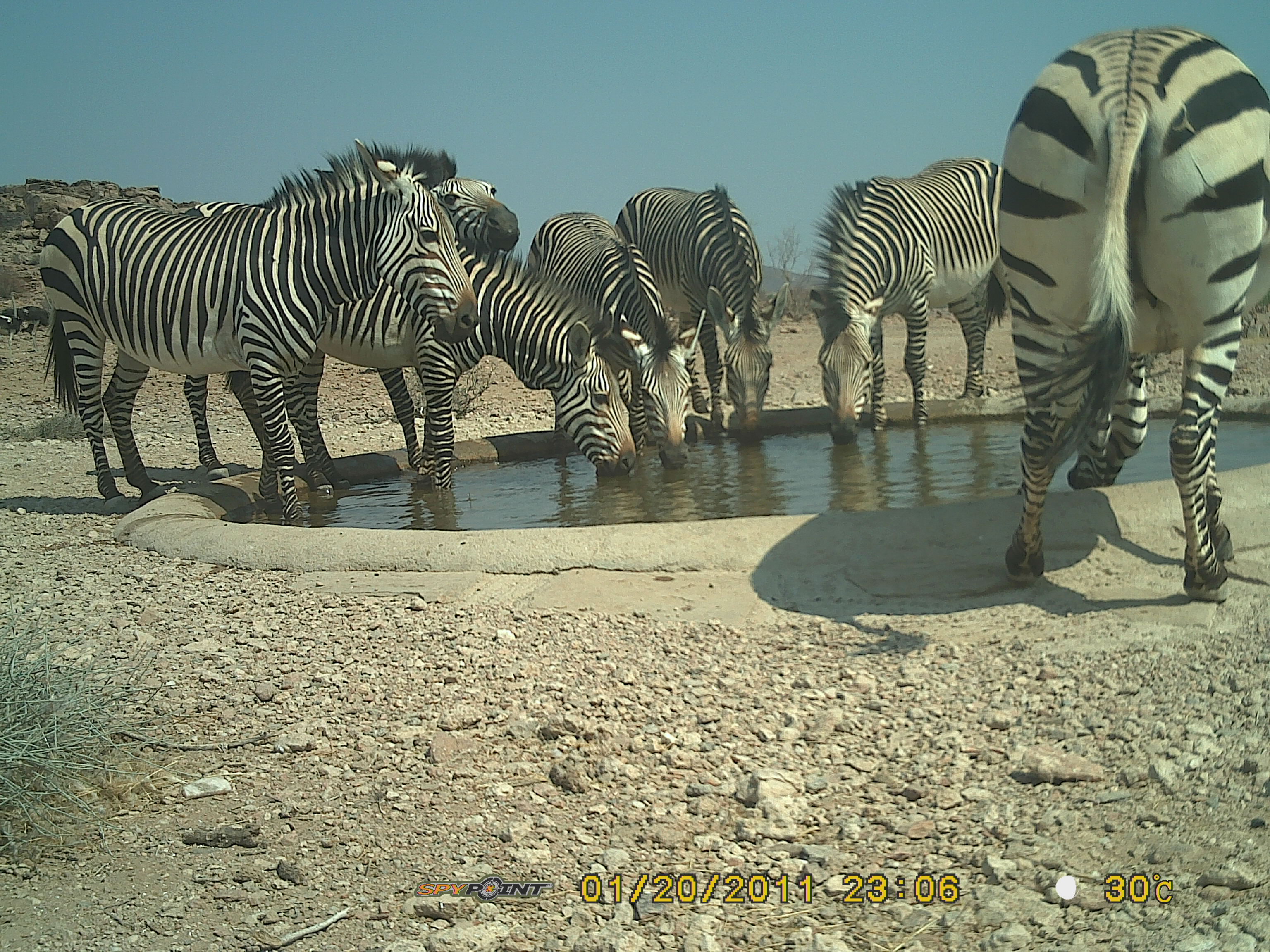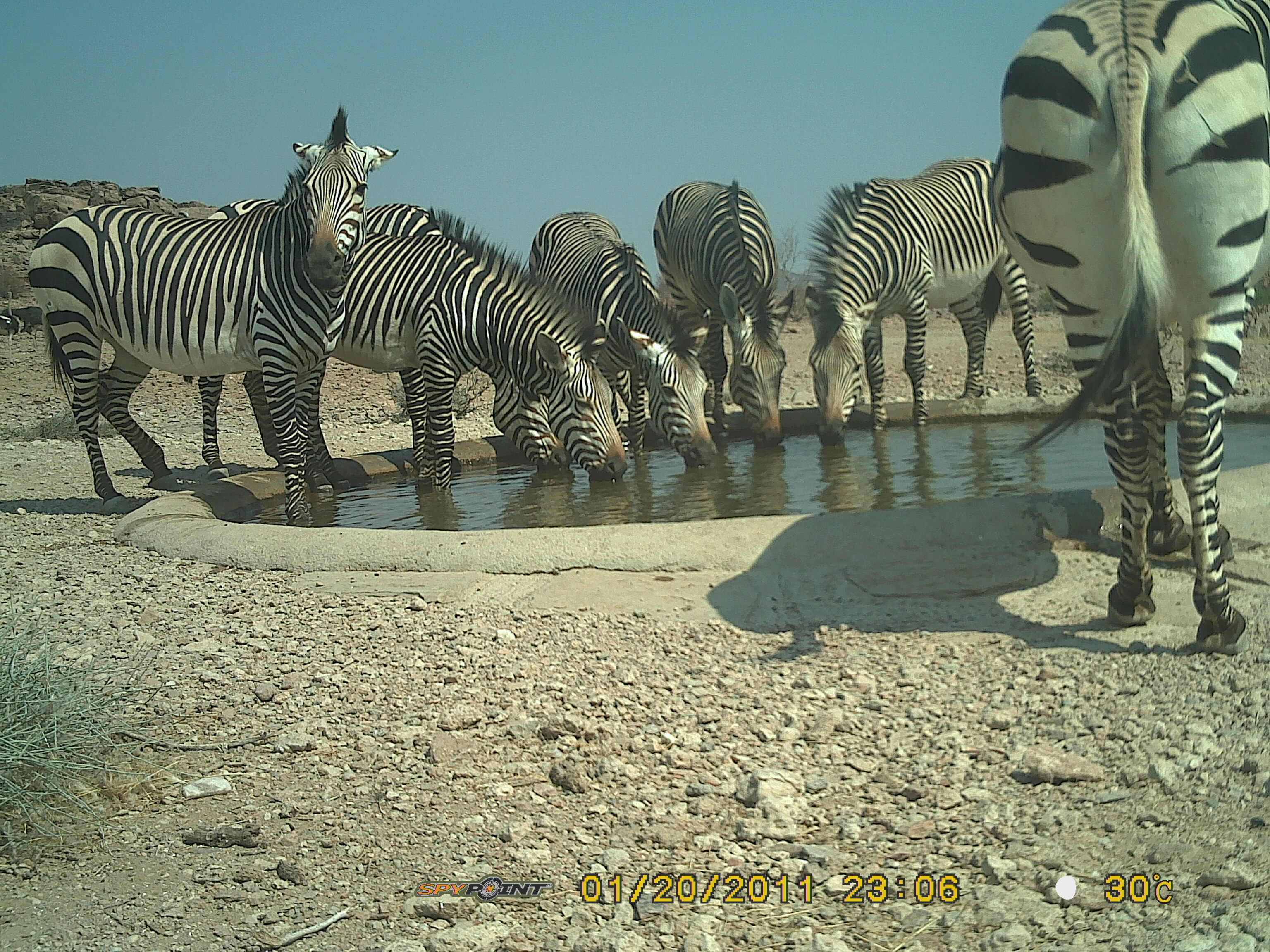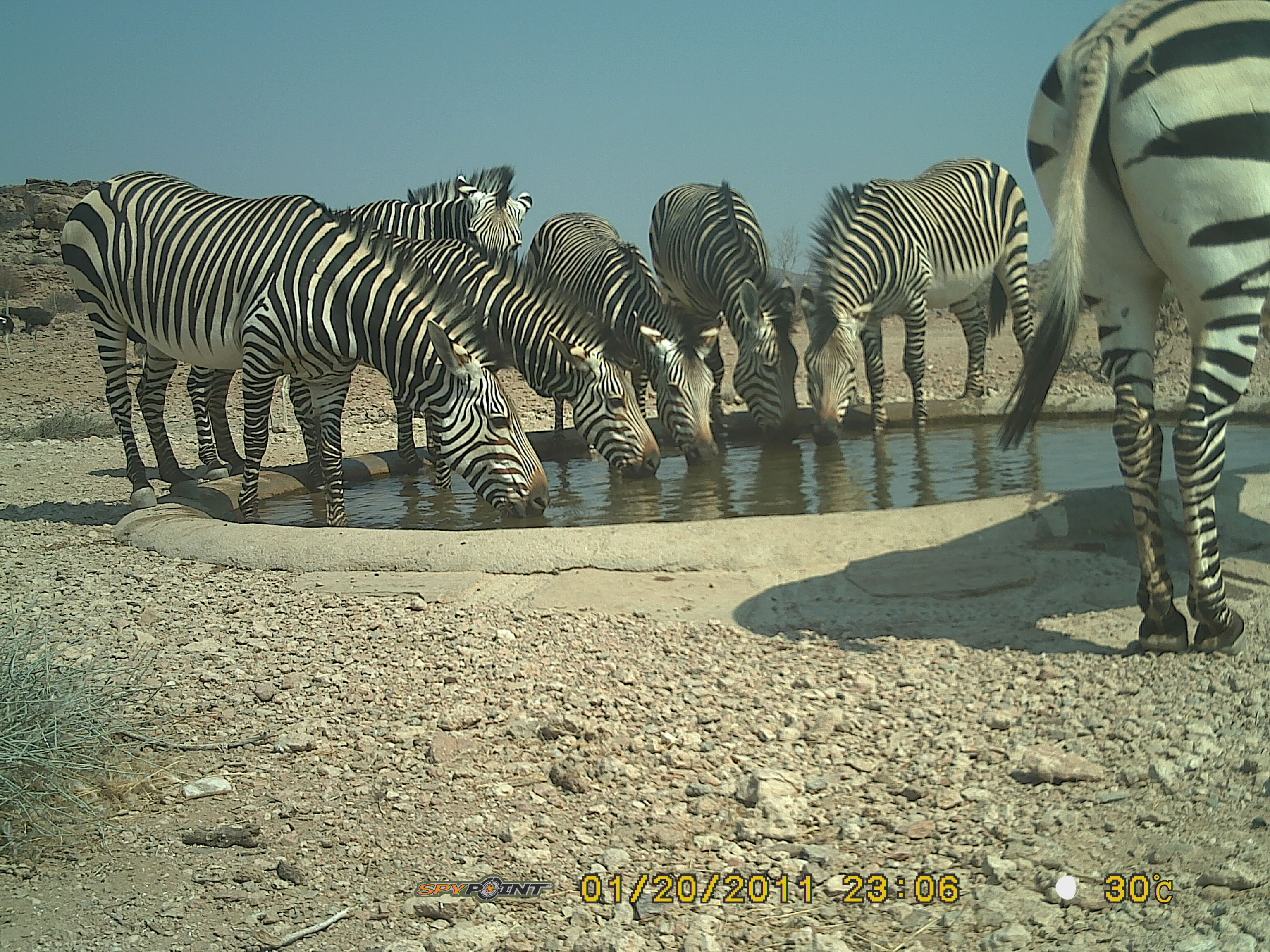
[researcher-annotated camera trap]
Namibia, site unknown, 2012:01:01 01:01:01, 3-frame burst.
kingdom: Animalia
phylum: Chordata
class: Mammalia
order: Perissodactyla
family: Equidae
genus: Equus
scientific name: Equus zebra hartmannae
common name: hartmann's mountain zebra